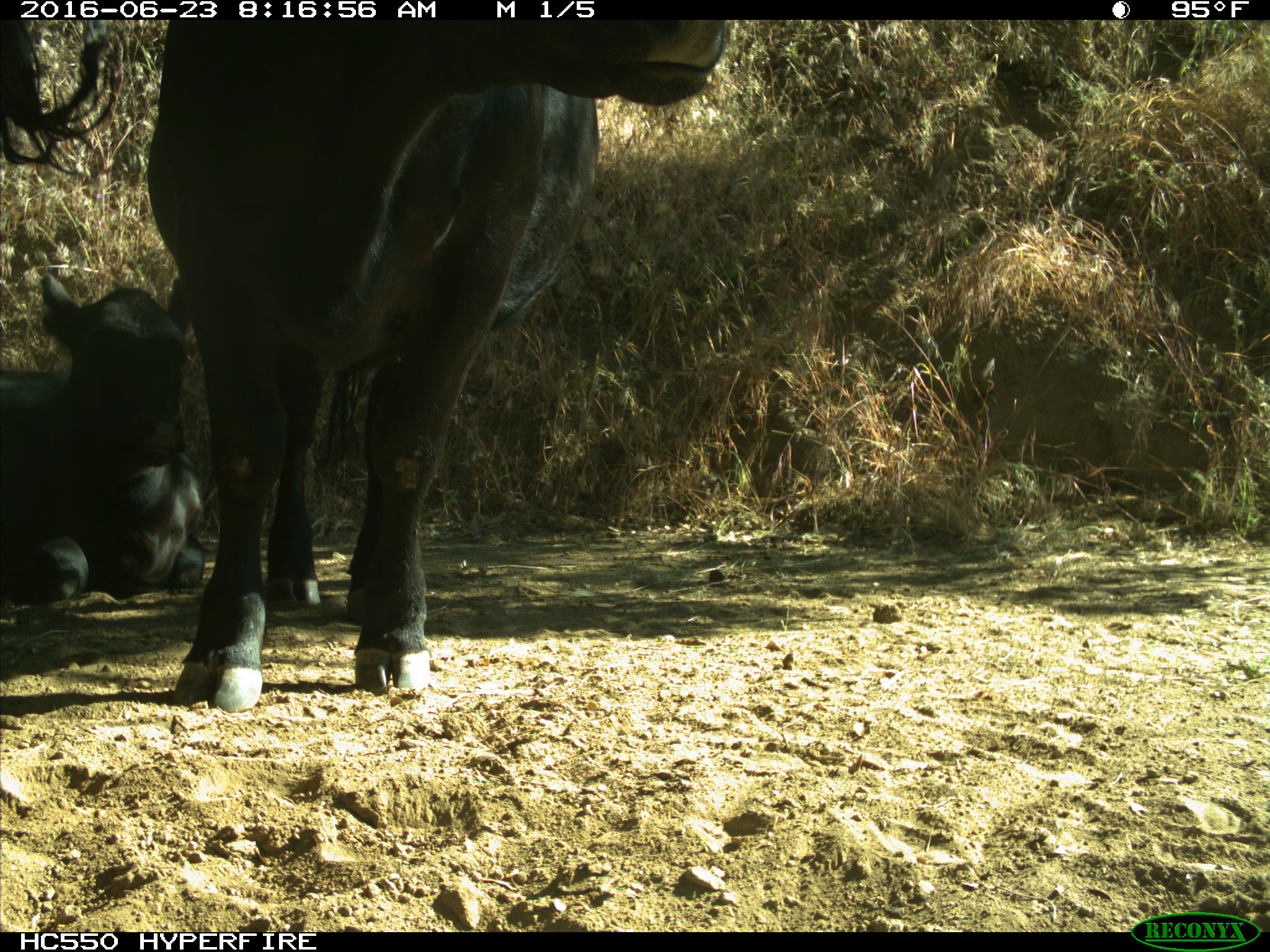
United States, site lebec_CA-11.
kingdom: Animalia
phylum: Chordata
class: Mammalia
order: Artiodactyla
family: Bovidae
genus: Bos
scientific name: Bos taurus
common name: domestic cow